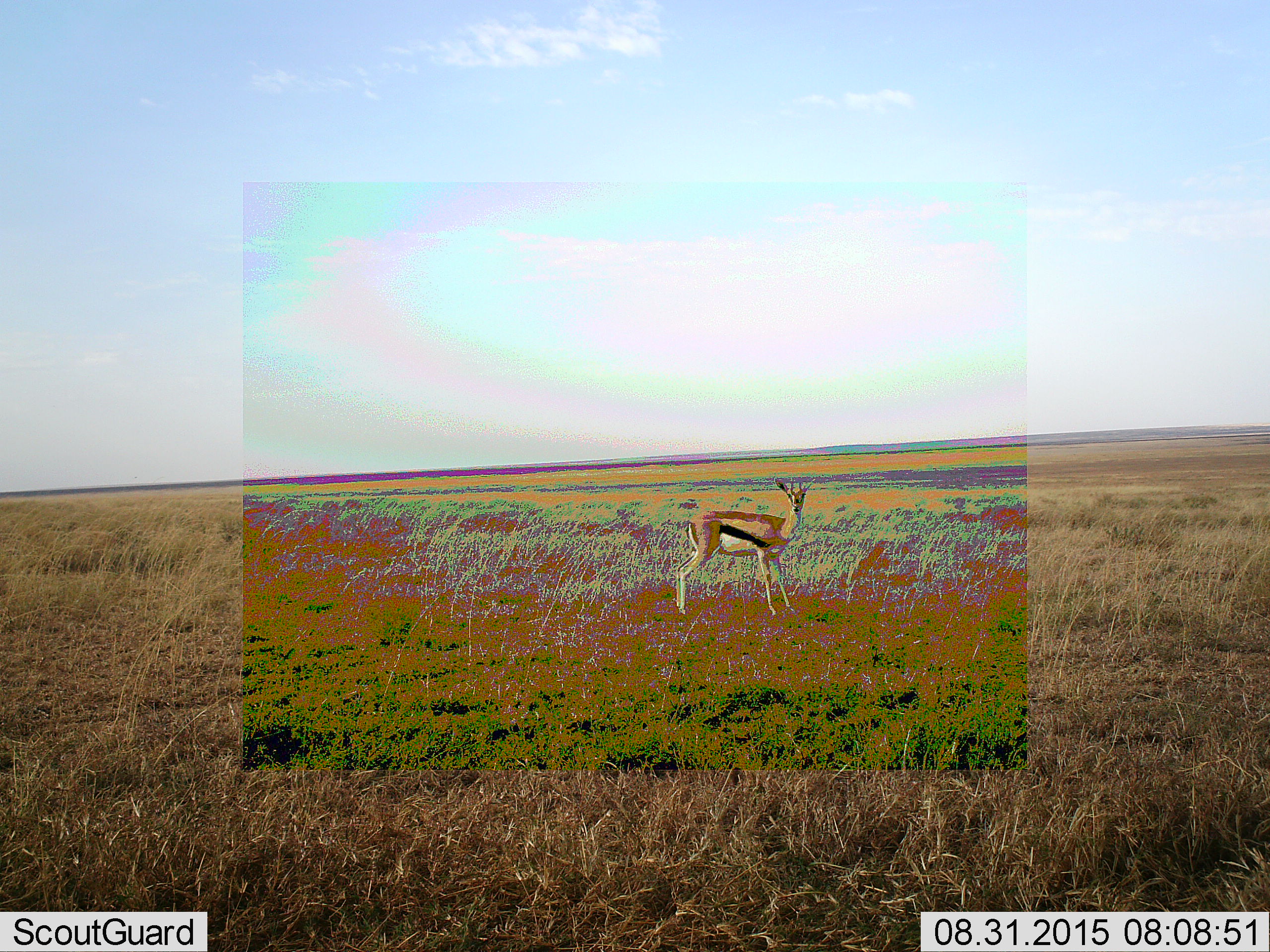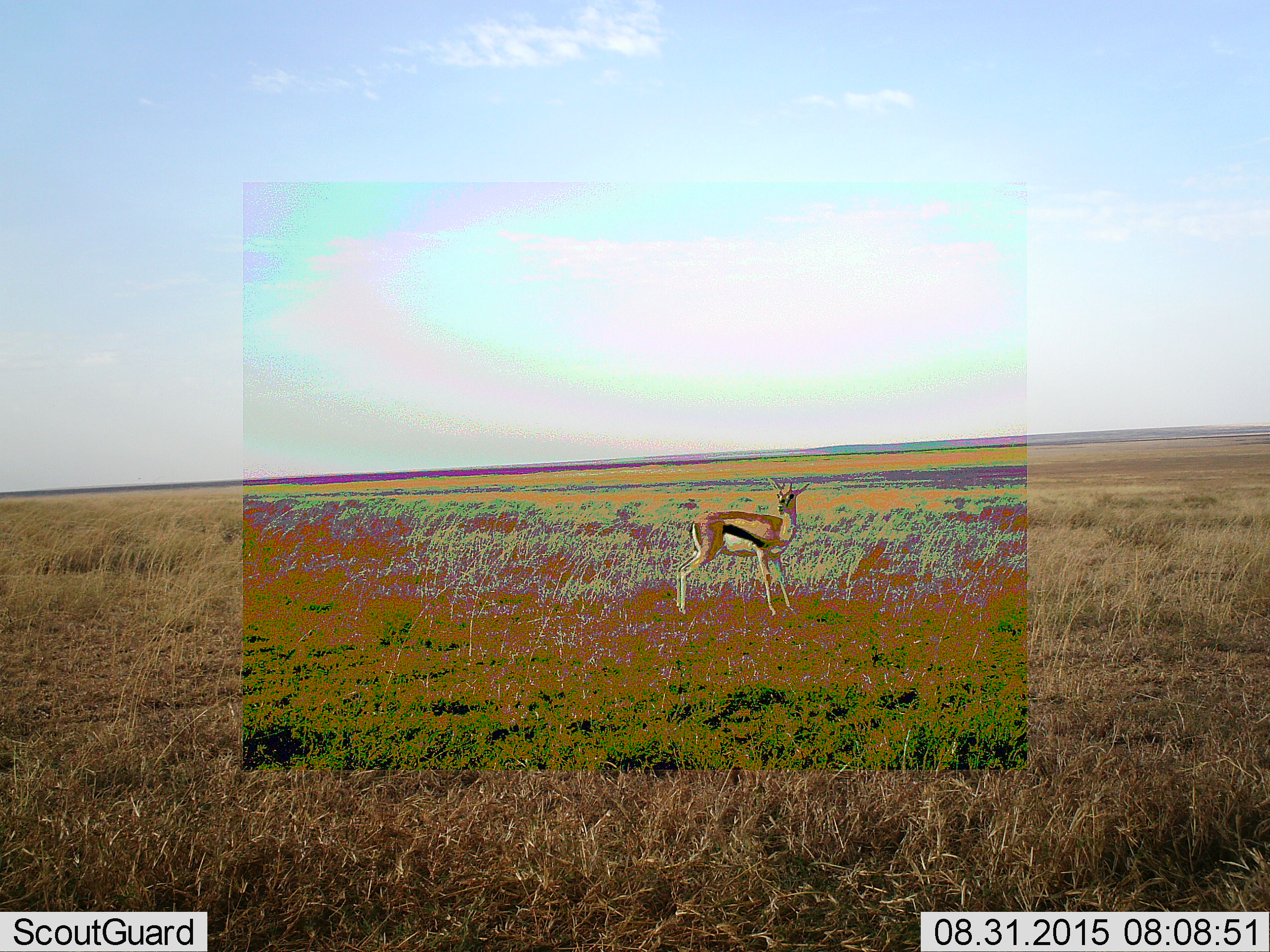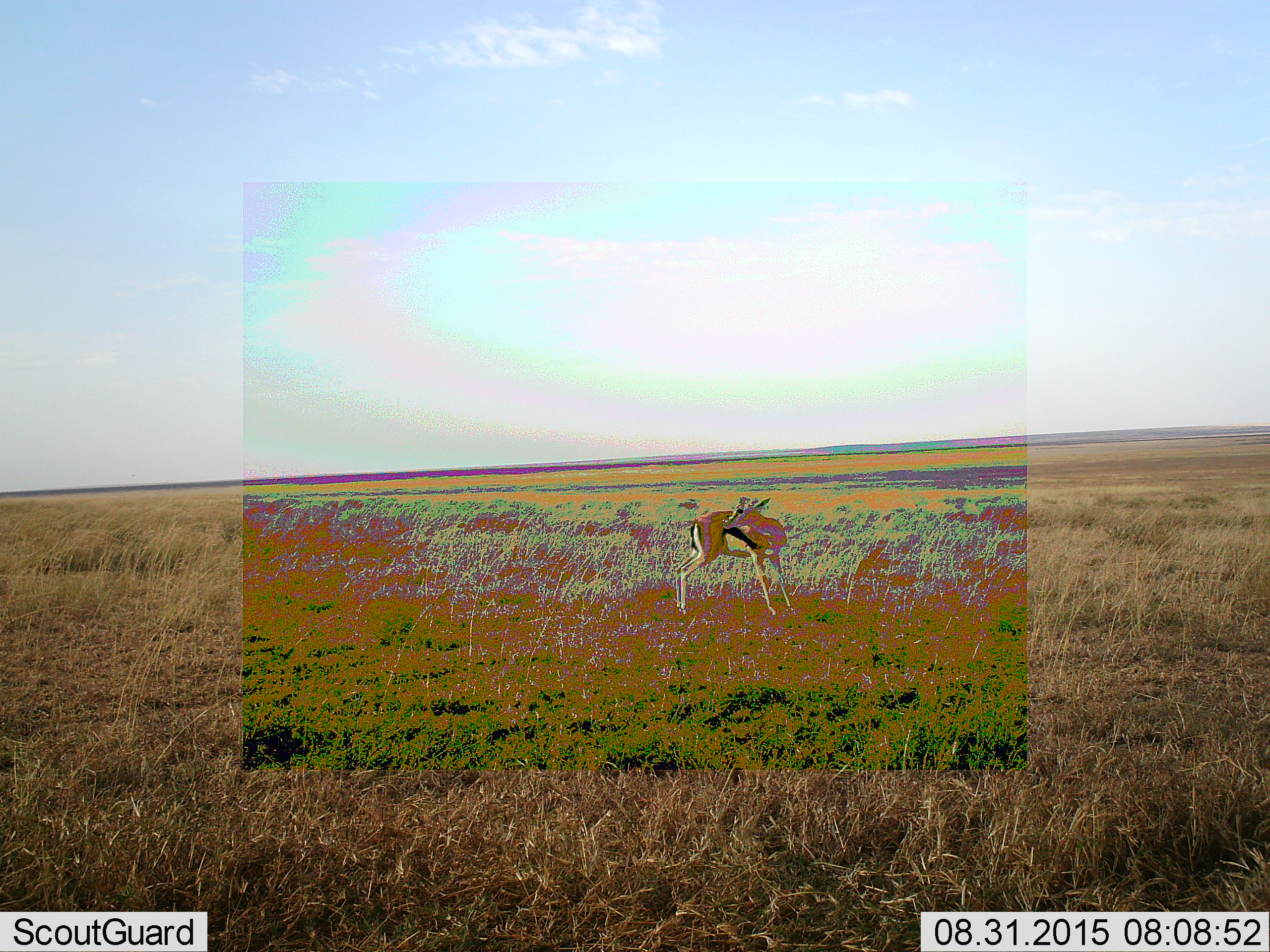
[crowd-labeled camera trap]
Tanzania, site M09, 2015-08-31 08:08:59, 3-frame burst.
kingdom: Animalia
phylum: Chordata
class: Mammalia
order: Artiodactyla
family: Bovidae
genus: Eudorcas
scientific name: Eudorcas thomsonii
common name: thomson's gazelle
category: gazellethomsons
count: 1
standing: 100%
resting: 0%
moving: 12%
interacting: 0%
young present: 0%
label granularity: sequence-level